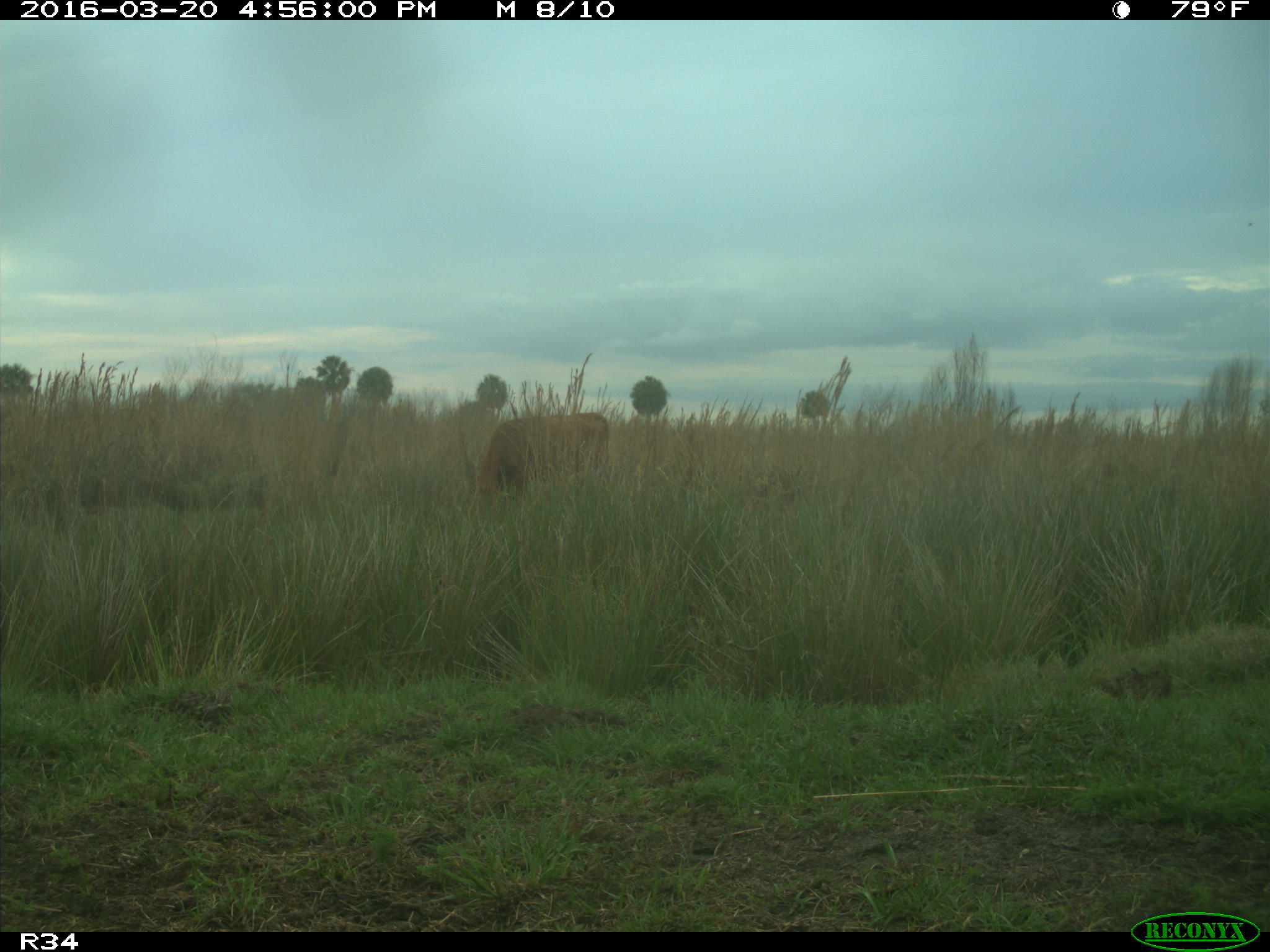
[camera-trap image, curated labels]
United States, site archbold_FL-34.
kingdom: Animalia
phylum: Chordata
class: Mammalia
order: Artiodactyla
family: Bovidae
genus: Bos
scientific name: Bos taurus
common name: domestic cow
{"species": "Bos taurus (domestic cow)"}